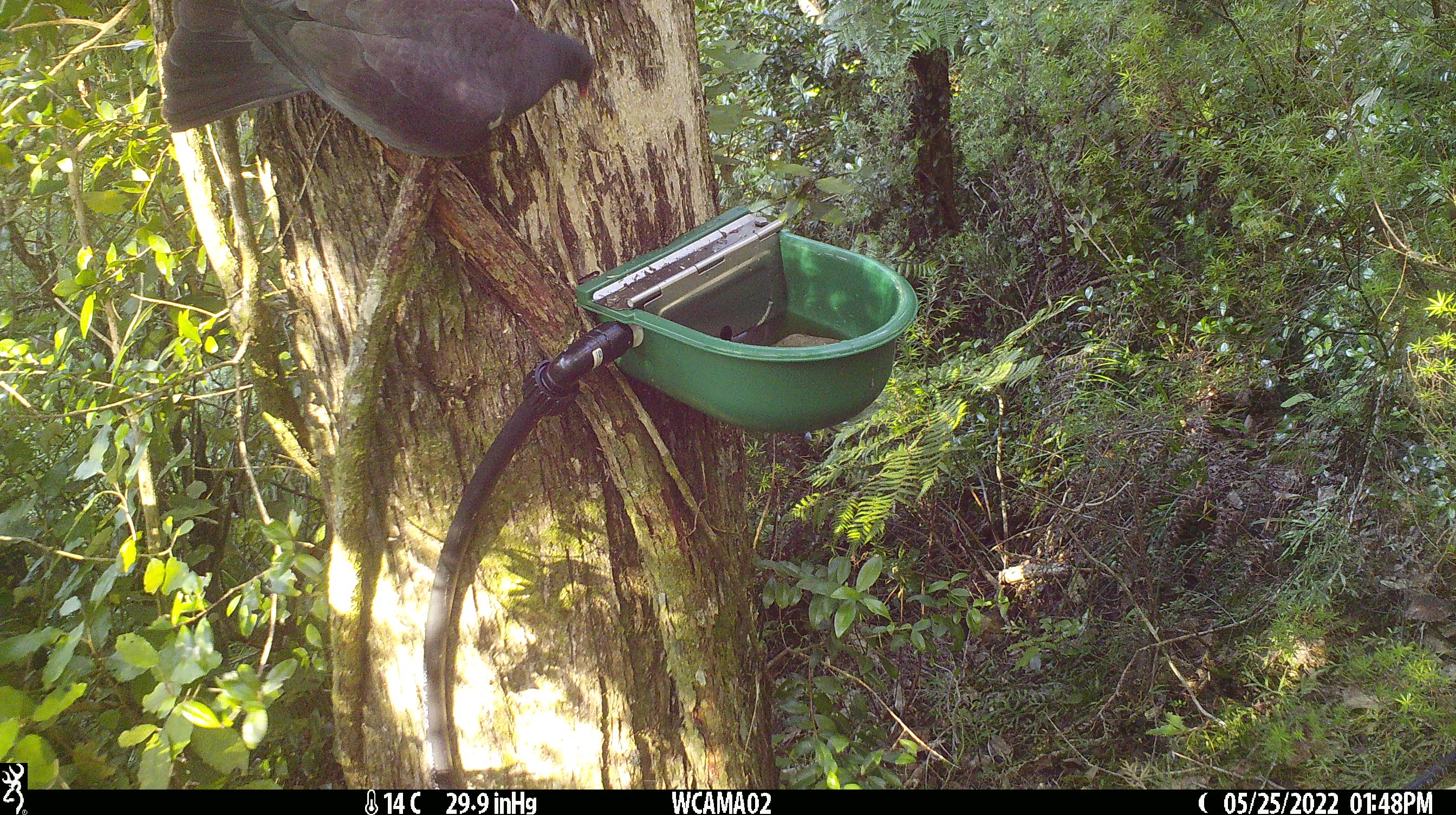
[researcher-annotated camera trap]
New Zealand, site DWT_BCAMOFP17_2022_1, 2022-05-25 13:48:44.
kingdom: Animalia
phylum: Chordata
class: Aves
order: Columbiformes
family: Columbidae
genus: Hemiphaga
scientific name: Hemiphaga novaeseelandiae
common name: new zealand pigeon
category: kereru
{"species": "kereru (new zealand pigeon) (Hemiphaga novaeseelandiae)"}